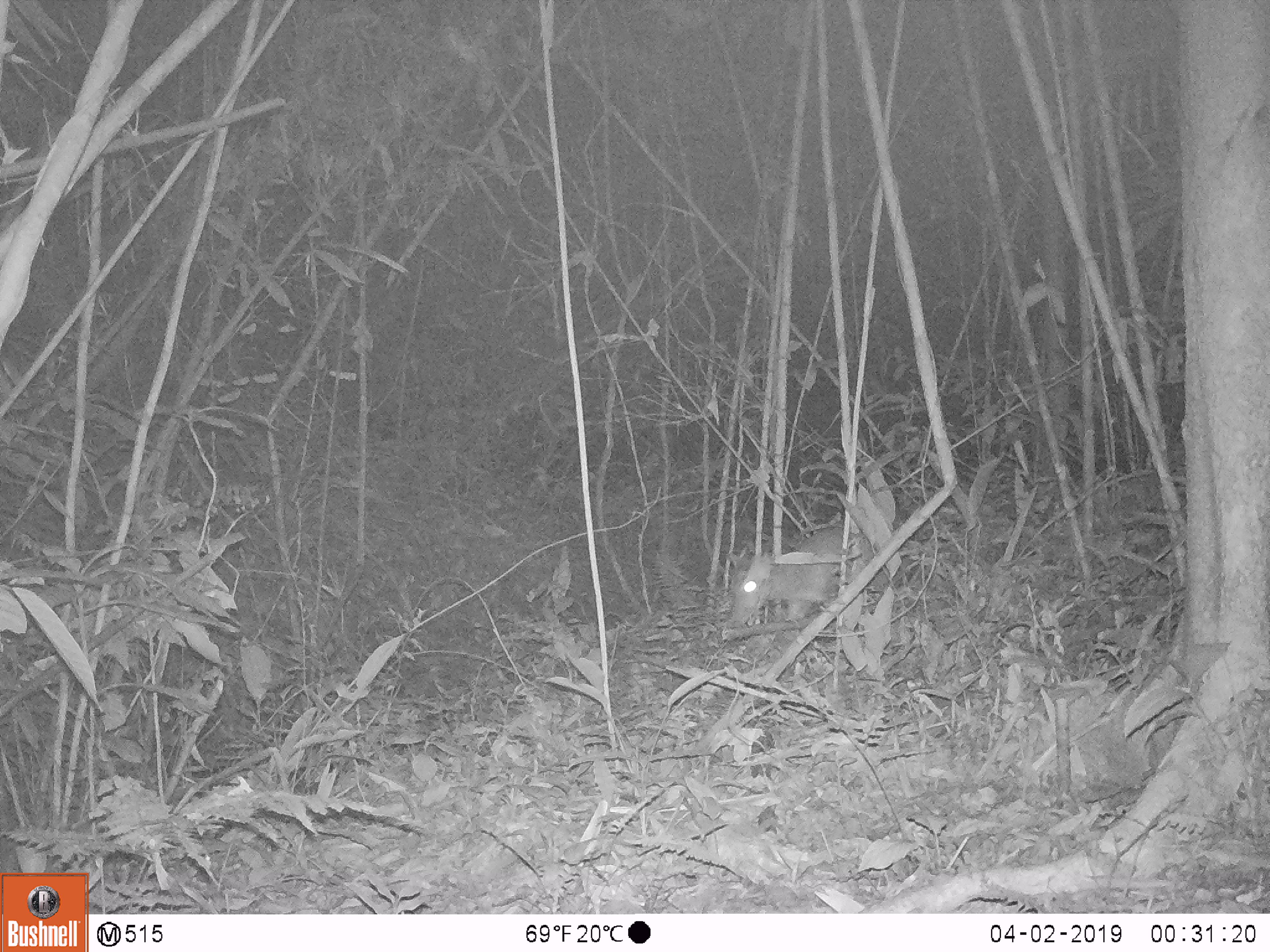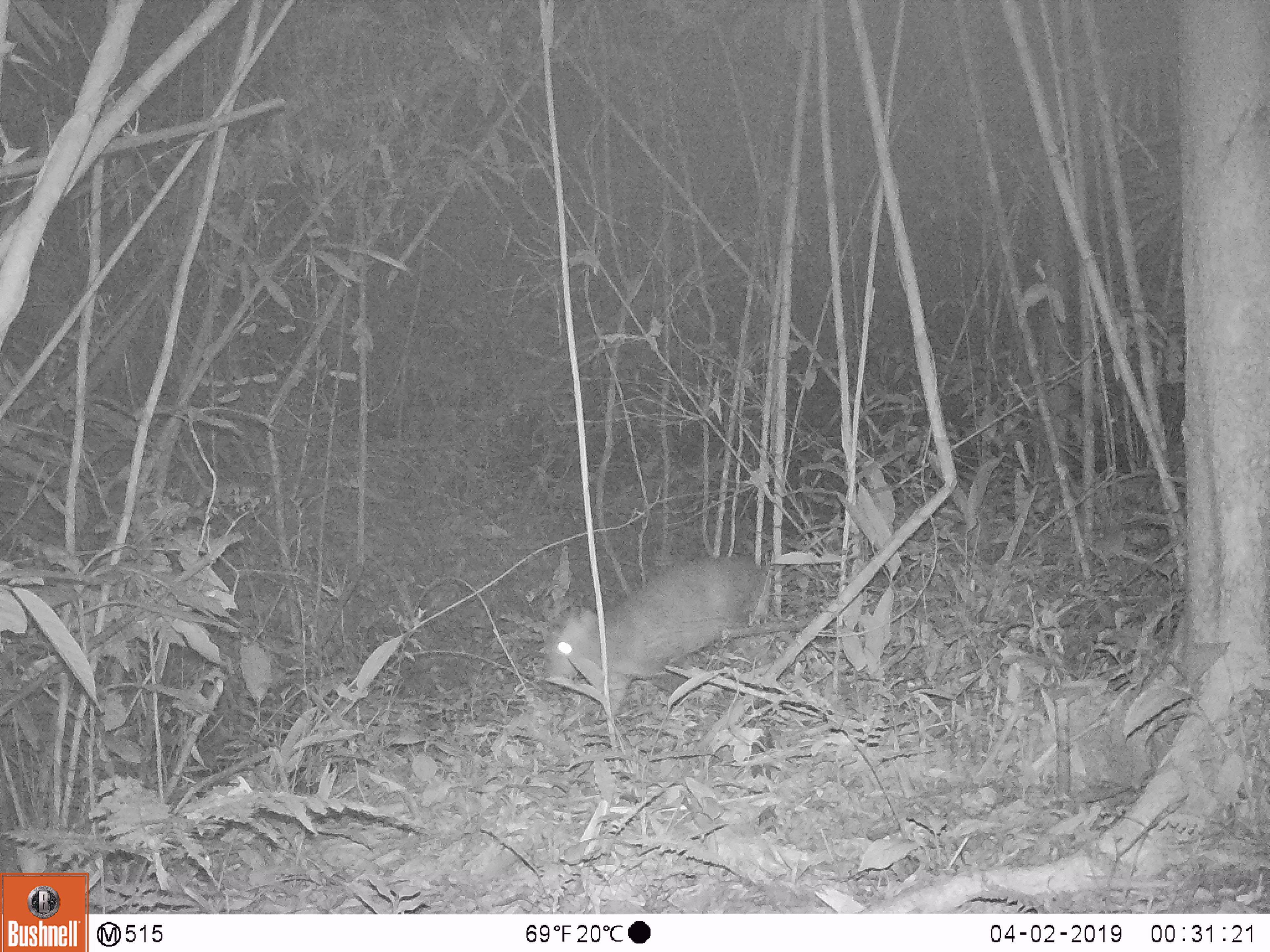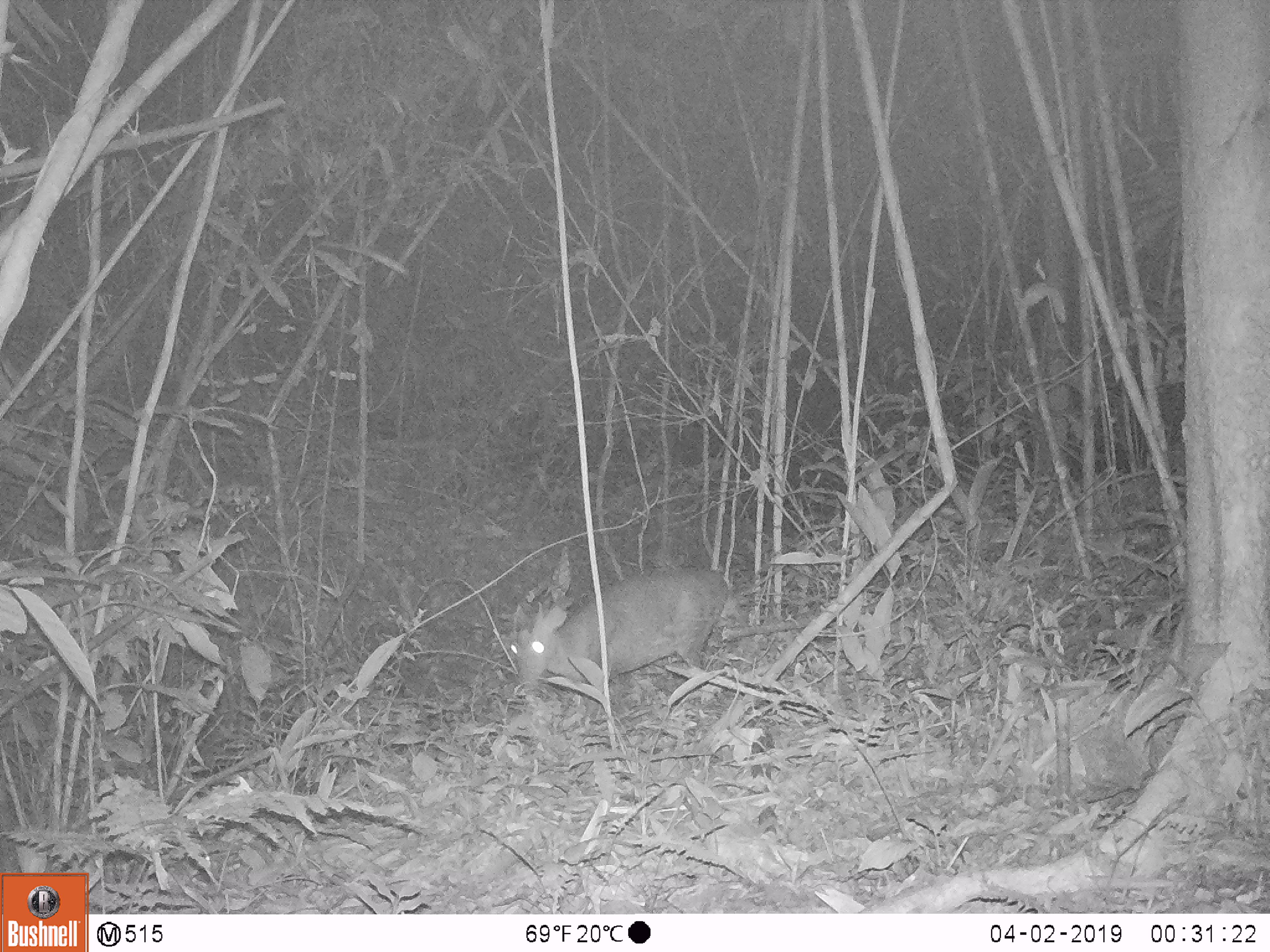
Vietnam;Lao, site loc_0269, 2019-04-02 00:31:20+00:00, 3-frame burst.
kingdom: Animalia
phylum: Chordata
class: Mammalia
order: Artiodactyla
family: Cervidae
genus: Muntiacus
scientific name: Muntiacus vuquangensis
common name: large-antlered muntjac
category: large antlered muntjac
Large antlered muntjac (large-antlered muntjac) (Muntiacus vuquangensis). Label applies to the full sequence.